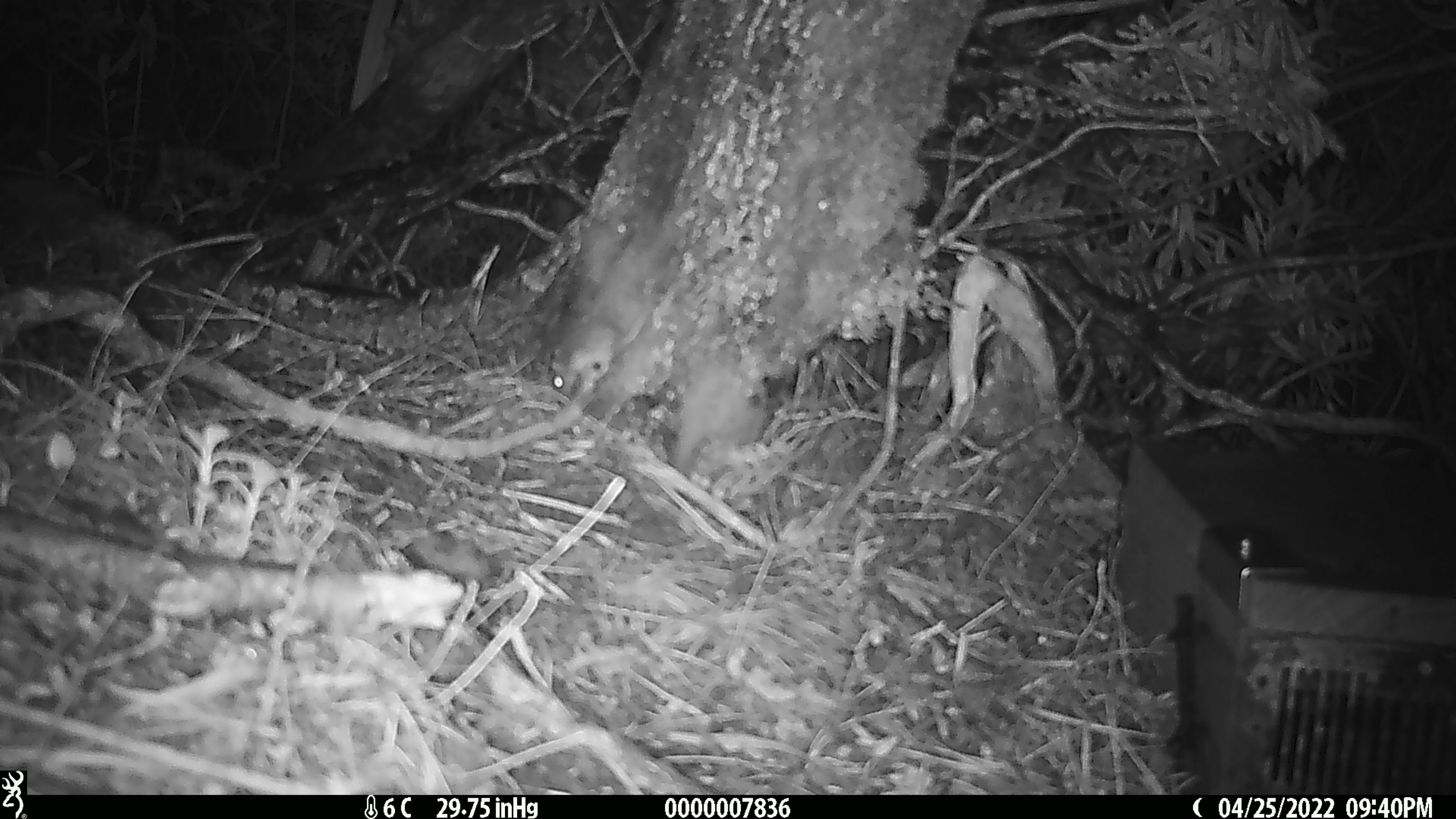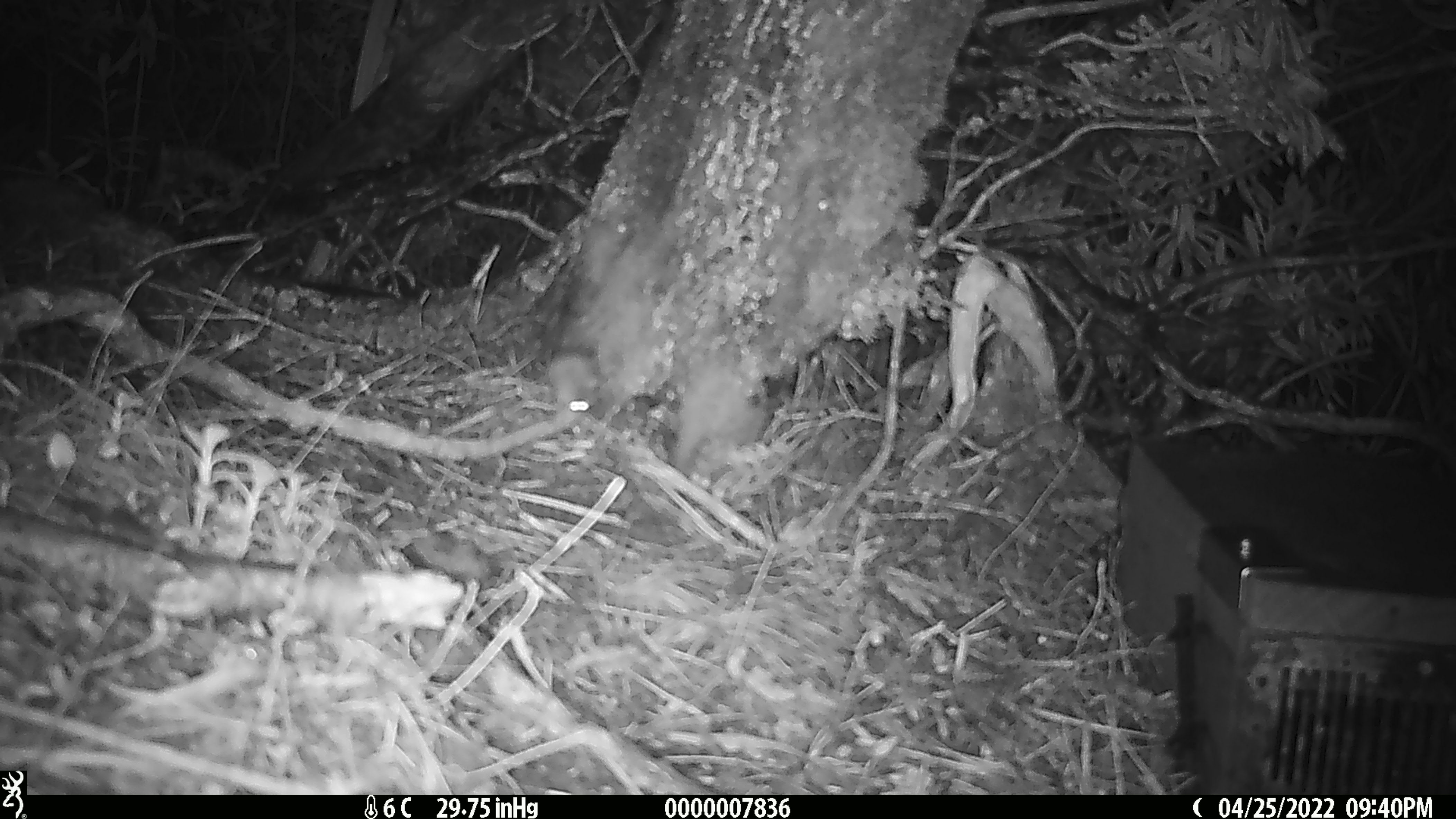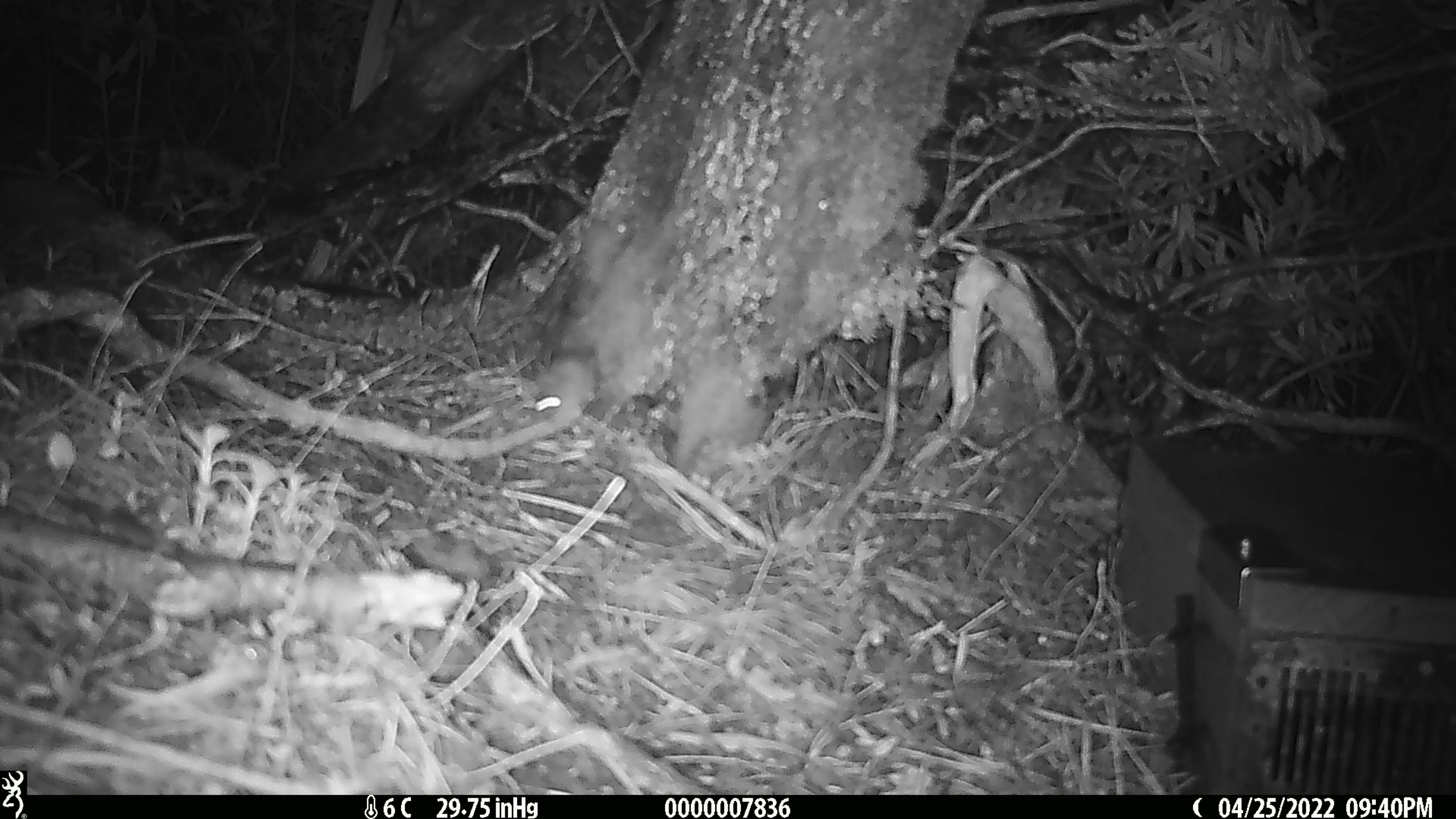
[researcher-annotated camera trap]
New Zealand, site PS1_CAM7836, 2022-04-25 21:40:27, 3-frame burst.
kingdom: Animalia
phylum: Chordata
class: Mammalia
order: Rodentia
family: Muridae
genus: Mus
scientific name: Mus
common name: mouse